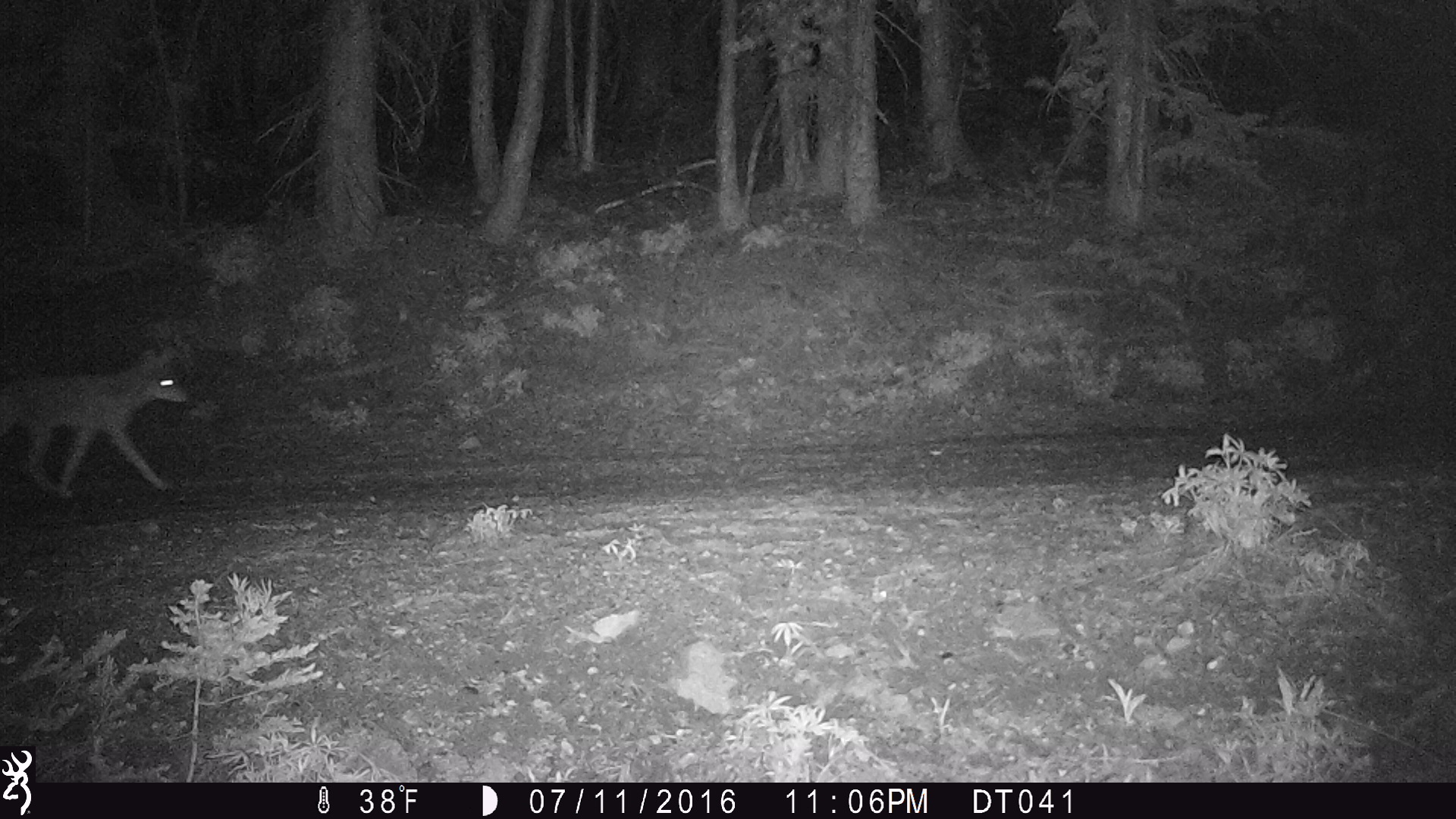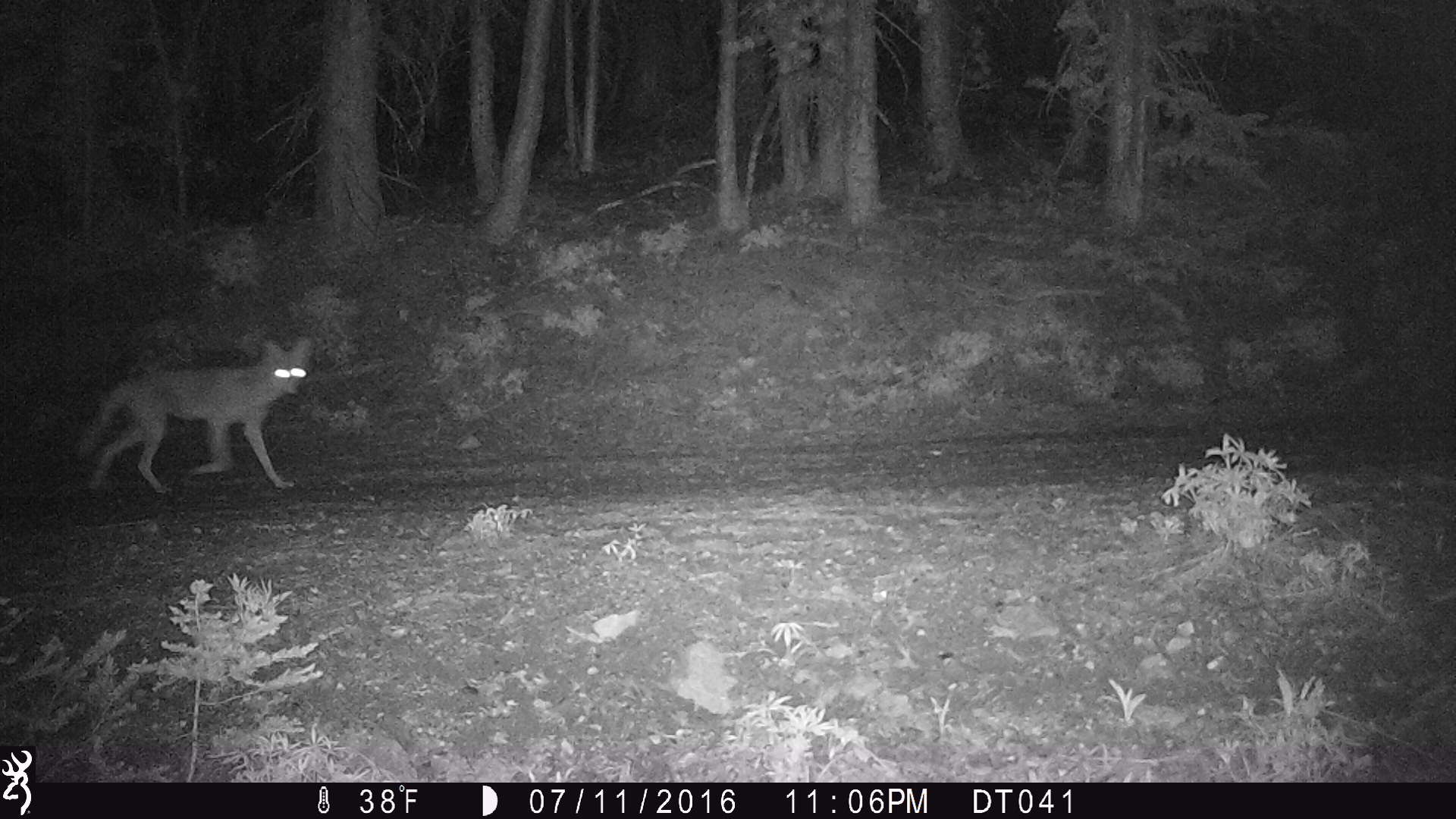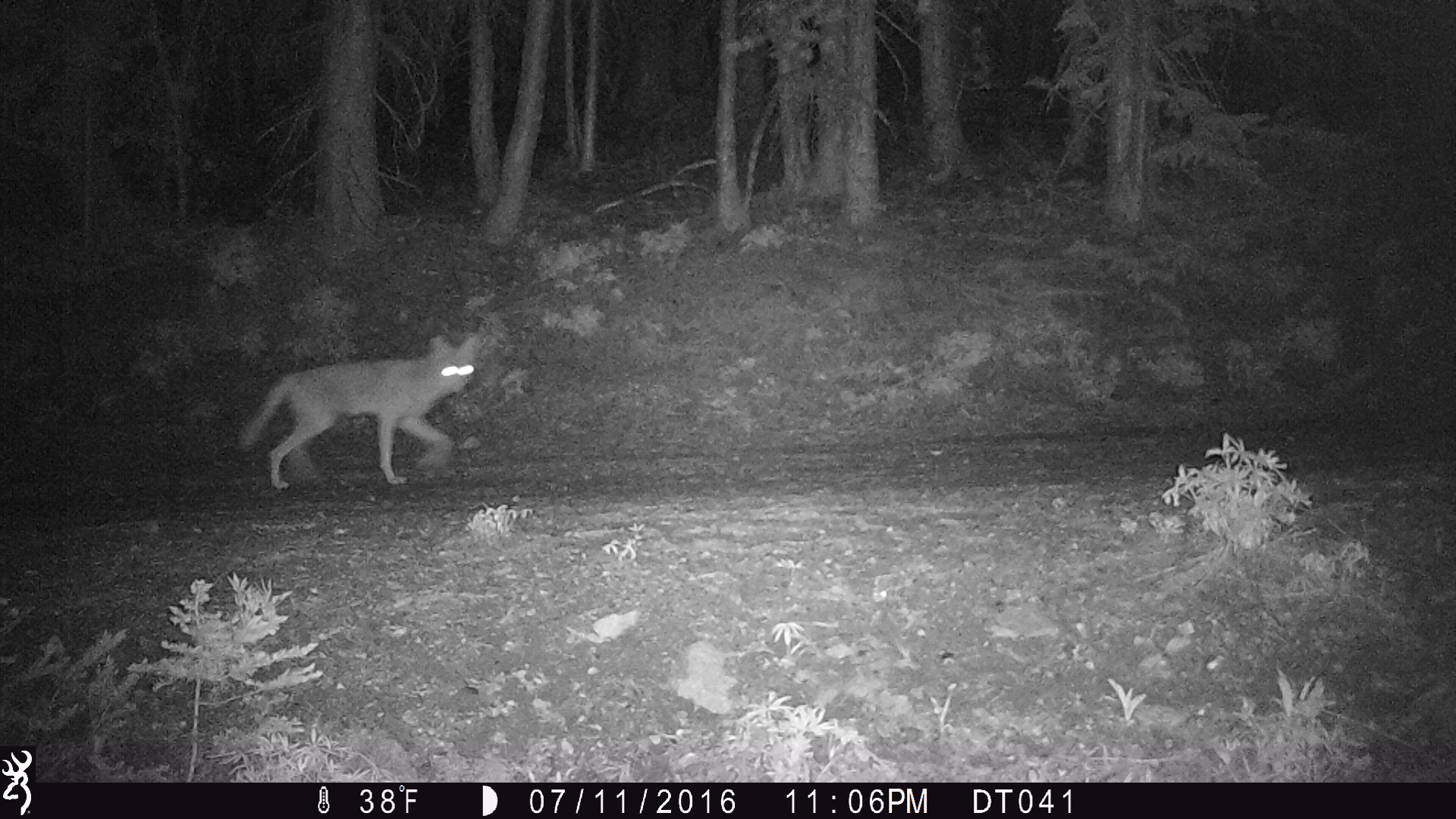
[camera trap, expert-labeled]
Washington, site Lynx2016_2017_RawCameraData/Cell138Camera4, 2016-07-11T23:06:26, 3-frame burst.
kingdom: Animalia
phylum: Chordata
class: Mammalia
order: Carnivora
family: Canidae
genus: Canis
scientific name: Canis latrans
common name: coyote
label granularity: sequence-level